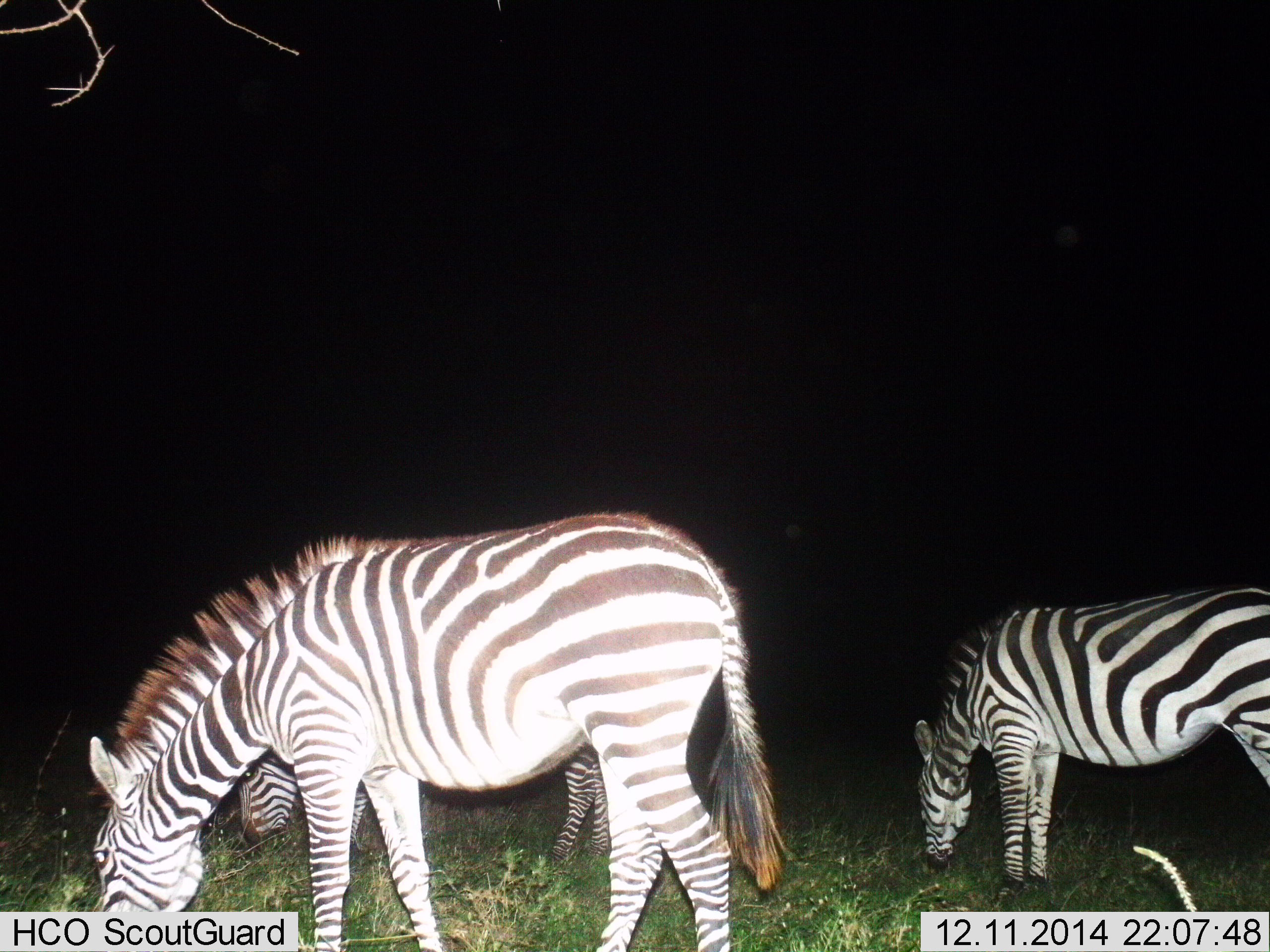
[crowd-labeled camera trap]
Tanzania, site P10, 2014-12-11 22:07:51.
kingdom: Animalia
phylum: Chordata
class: Mammalia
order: Perissodactyla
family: Equidae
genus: Equus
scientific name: Equus quagga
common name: plains zebra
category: zebra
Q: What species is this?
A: Zebra (plains zebra) (Equus quagga).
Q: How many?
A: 3.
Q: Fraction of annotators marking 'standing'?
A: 60%.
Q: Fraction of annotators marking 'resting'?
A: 0%.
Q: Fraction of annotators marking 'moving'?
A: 0%.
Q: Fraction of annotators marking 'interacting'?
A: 10%.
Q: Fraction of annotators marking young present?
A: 0%.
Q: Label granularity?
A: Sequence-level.